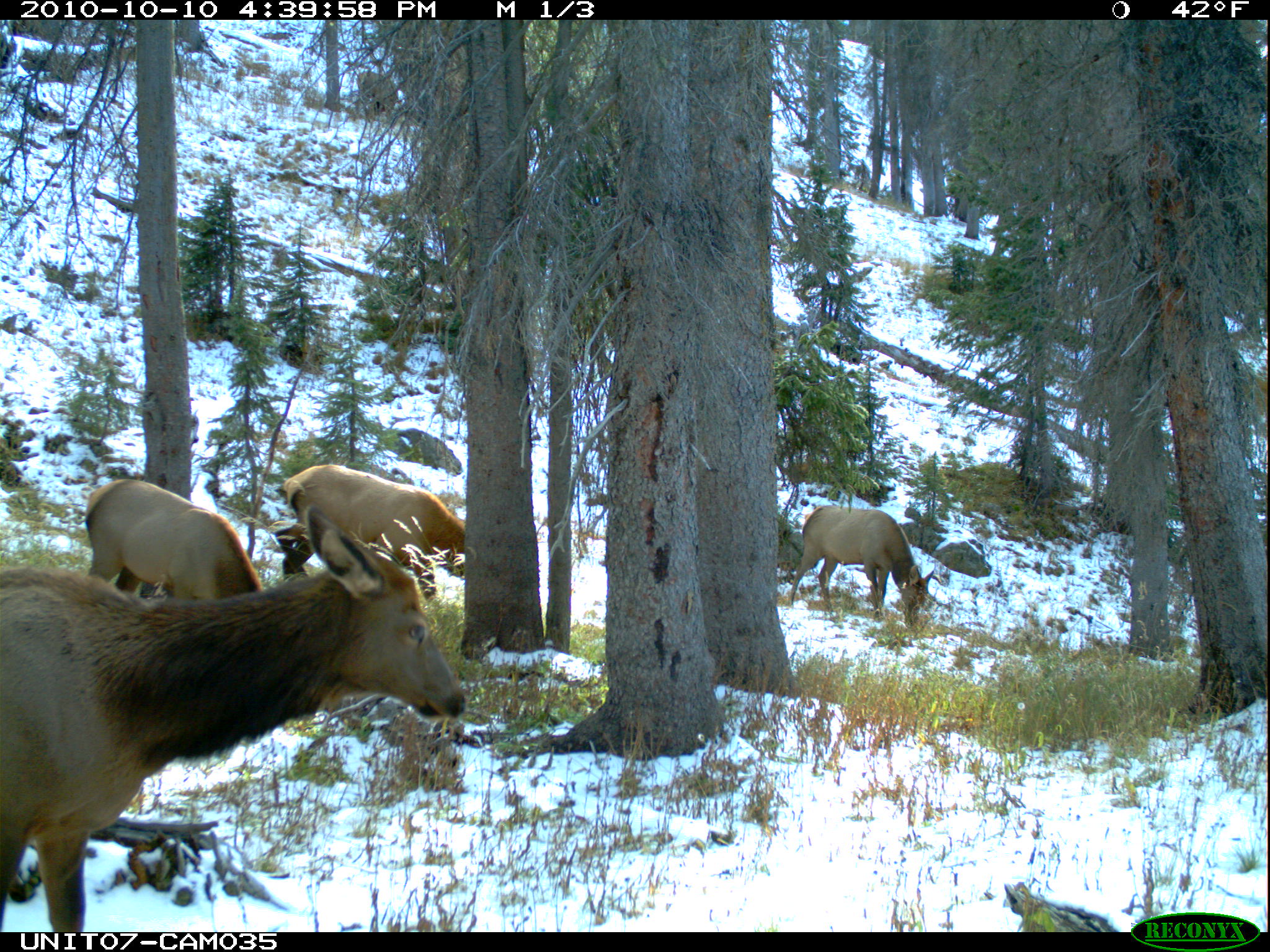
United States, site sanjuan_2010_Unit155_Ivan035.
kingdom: Animalia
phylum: Chordata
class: Mammalia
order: Artiodactyla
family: Cervidae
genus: Cervus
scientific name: Cervus elaphus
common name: red deer